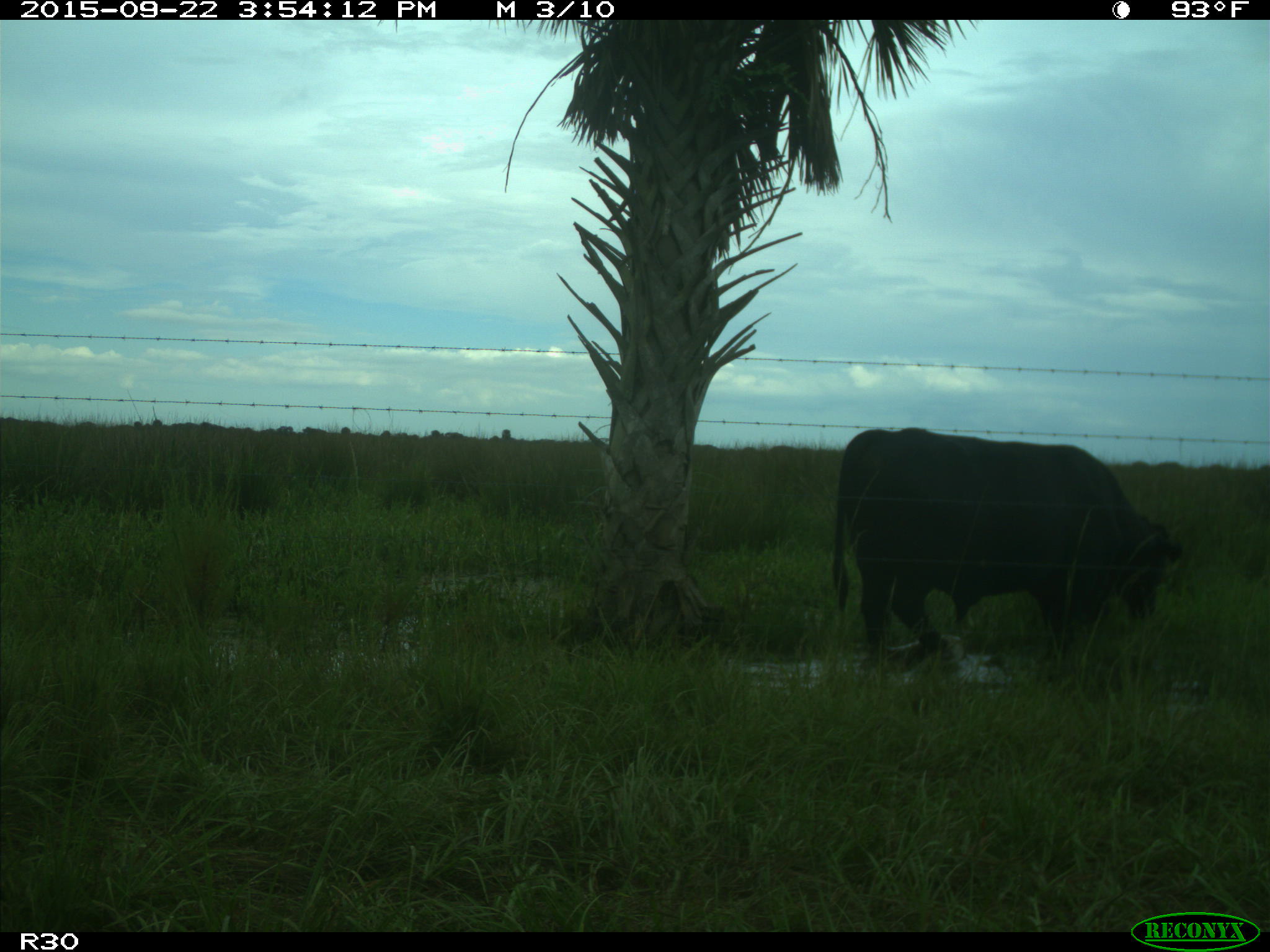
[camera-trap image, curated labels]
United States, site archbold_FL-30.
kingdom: Animalia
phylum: Chordata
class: Mammalia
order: Artiodactyla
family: Bovidae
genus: Bos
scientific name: Bos taurus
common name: domestic cow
Bos taurus (domestic cow).